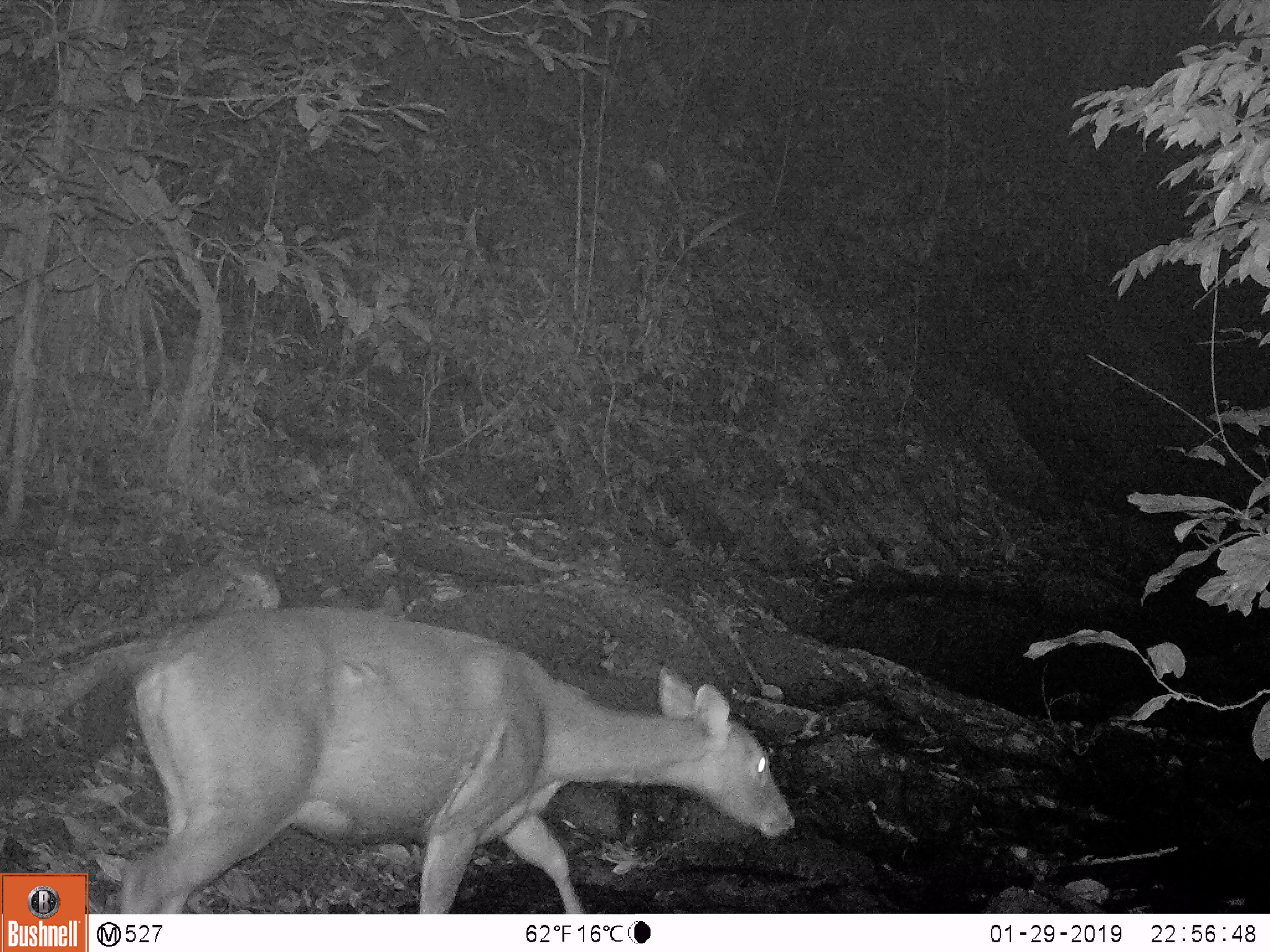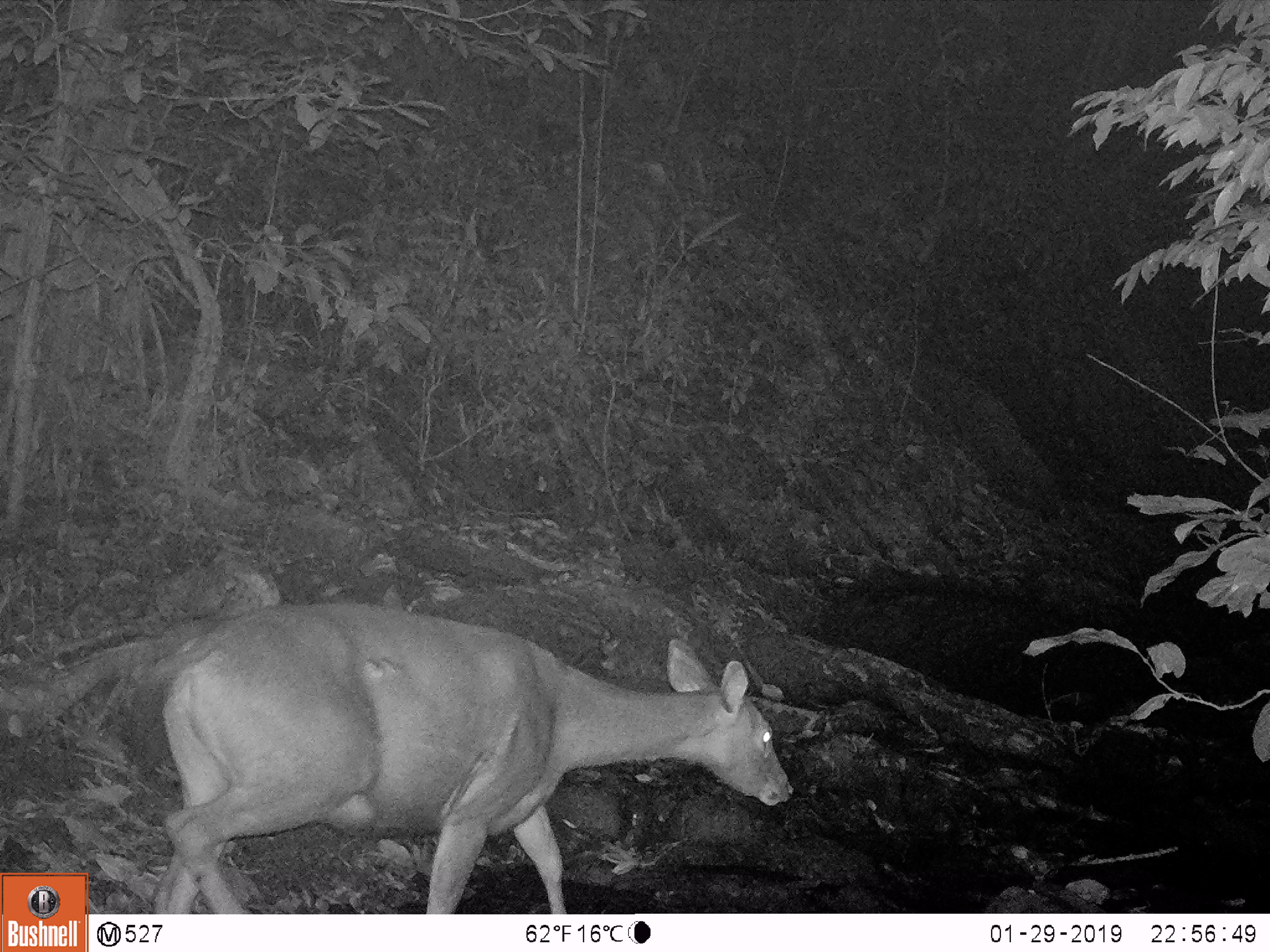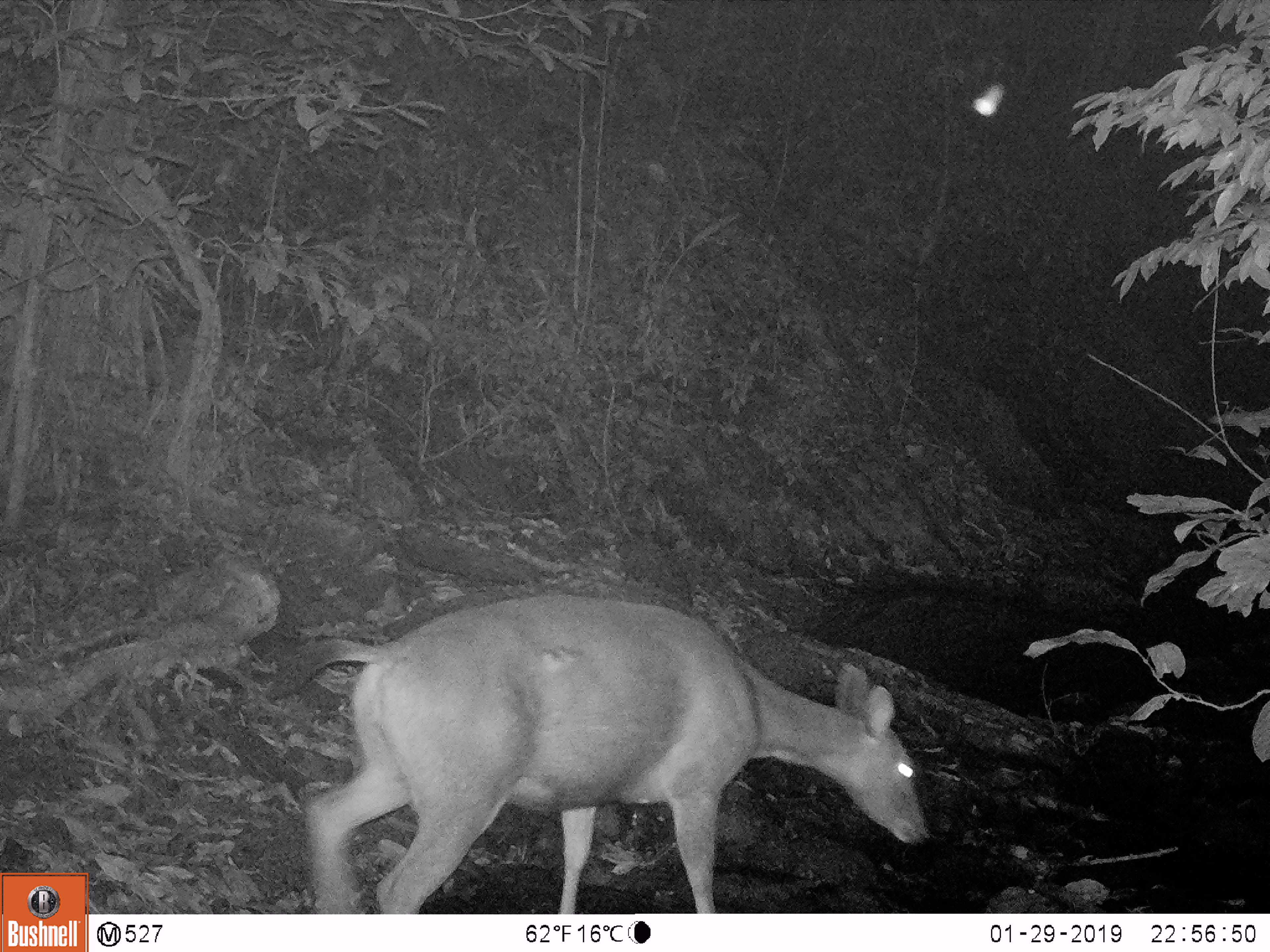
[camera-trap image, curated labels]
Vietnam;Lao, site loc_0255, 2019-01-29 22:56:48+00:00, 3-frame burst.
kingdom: Animalia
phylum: Chordata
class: Mammalia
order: Artiodactyla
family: Cervidae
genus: Rusa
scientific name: Rusa unicolor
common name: sambar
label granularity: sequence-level